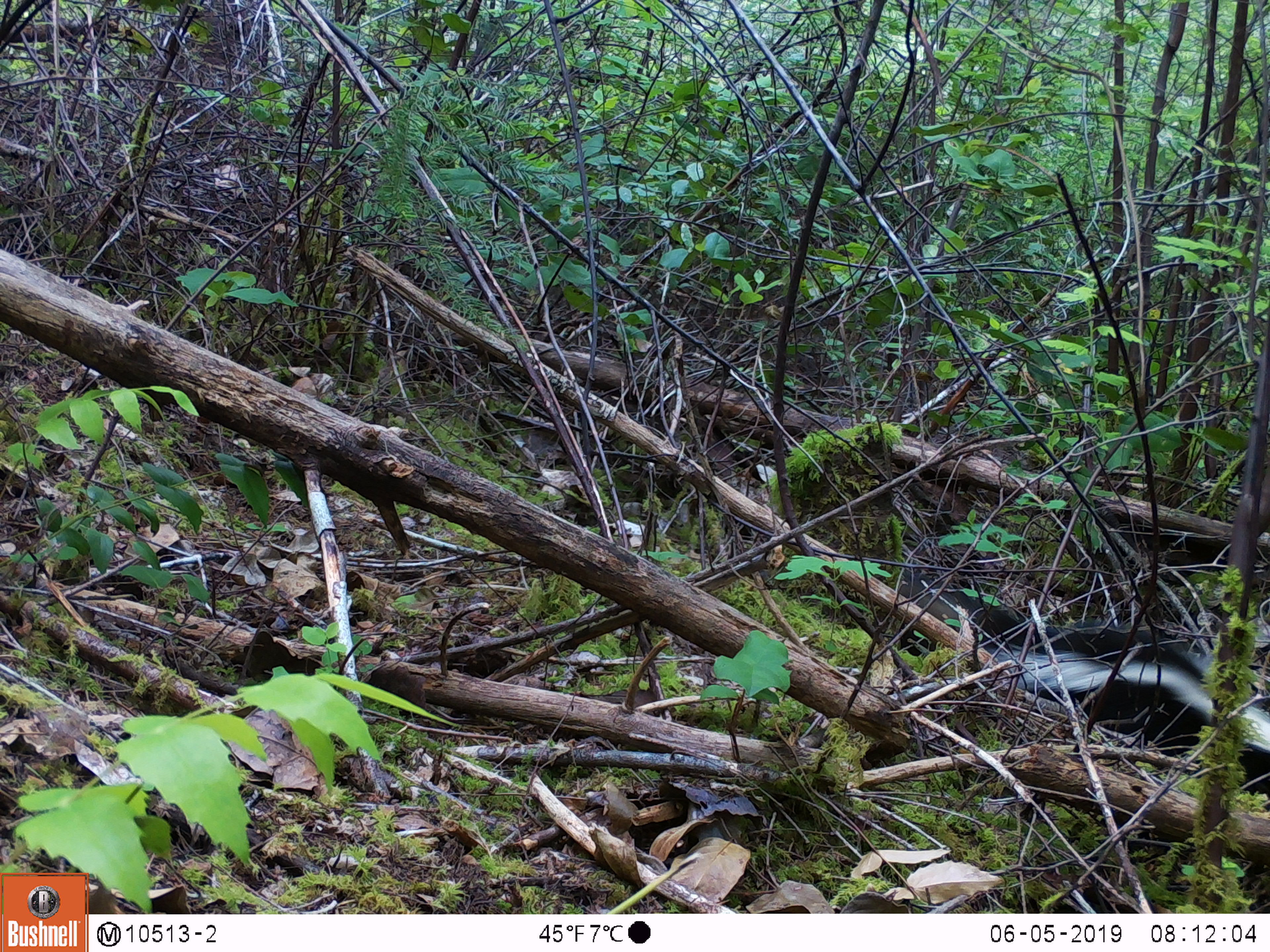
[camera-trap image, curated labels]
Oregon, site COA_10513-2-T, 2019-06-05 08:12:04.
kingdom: Animalia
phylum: Chordata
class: Mammalia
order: Carnivora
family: Mephitidae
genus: Mephitis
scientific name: Mephitis mephitis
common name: striped skunk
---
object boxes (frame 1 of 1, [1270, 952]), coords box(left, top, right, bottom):
striped skunk: box(963, 606, 1265, 762)